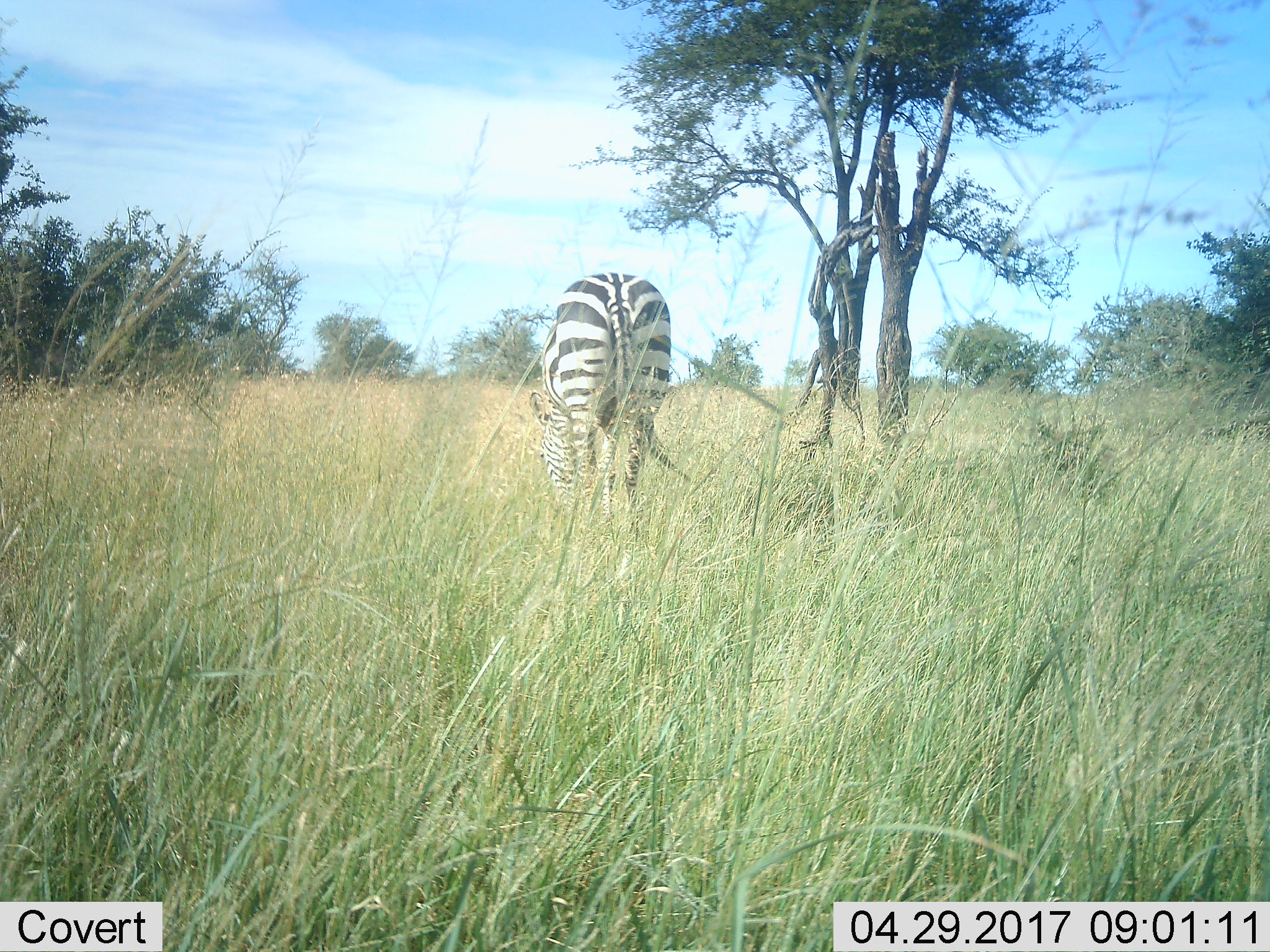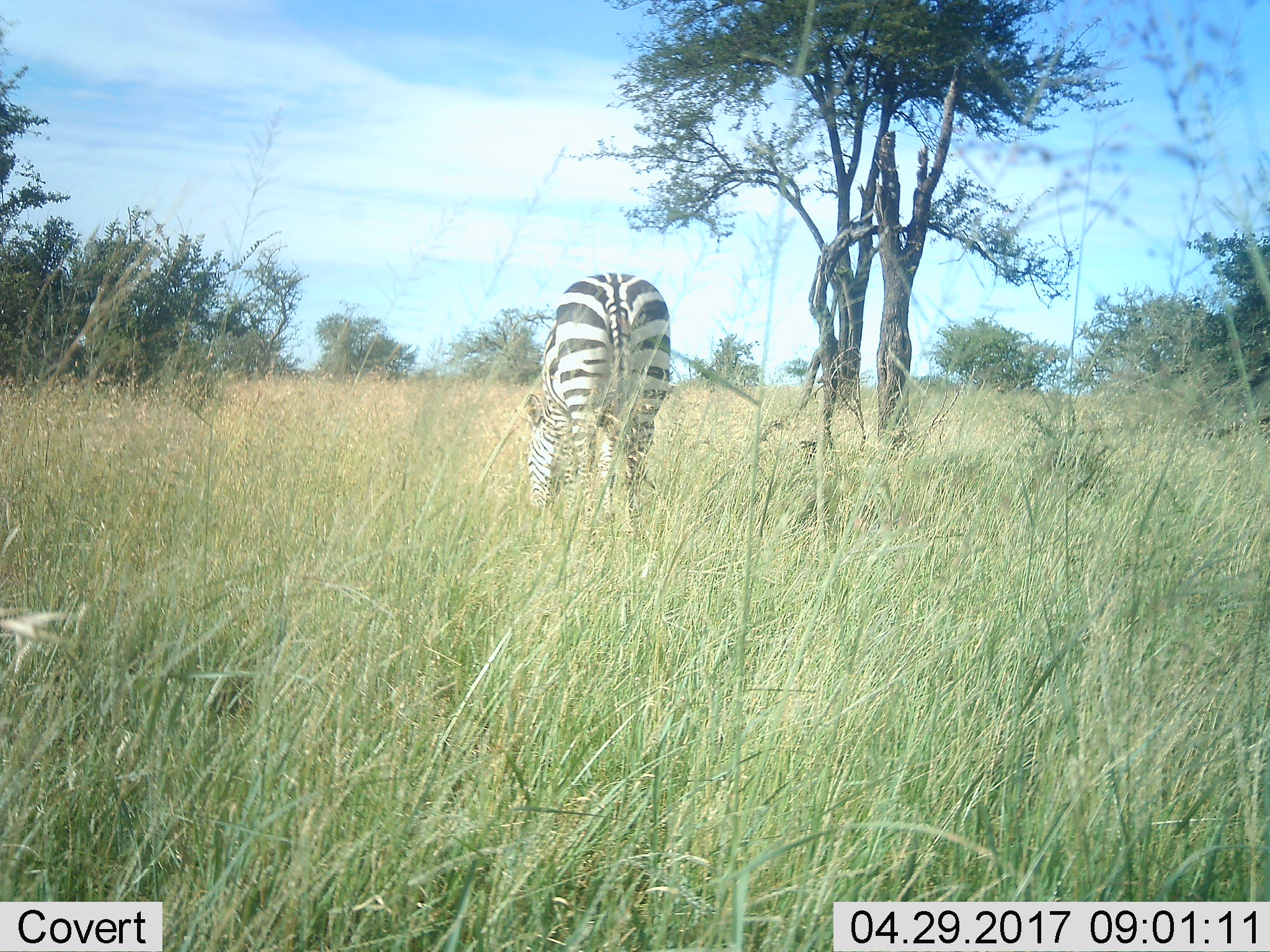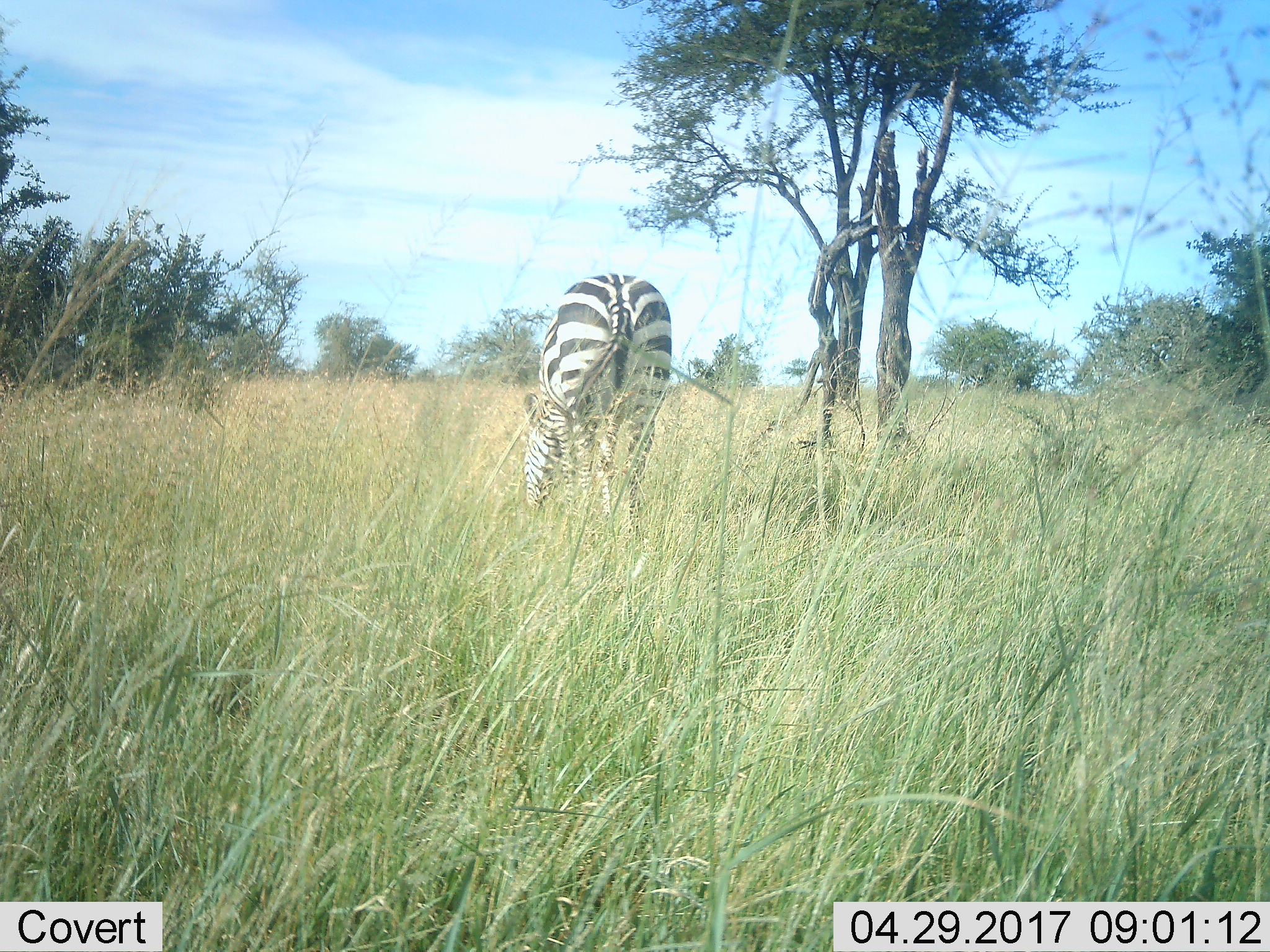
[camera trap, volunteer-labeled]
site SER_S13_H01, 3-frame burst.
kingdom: Animalia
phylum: Chordata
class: Mammalia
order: Perissodactyla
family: Equidae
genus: Equus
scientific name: Equus quagga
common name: plains zebra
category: zebraplains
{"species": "zebraplains (plains zebra) (Equus quagga)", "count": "1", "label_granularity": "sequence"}